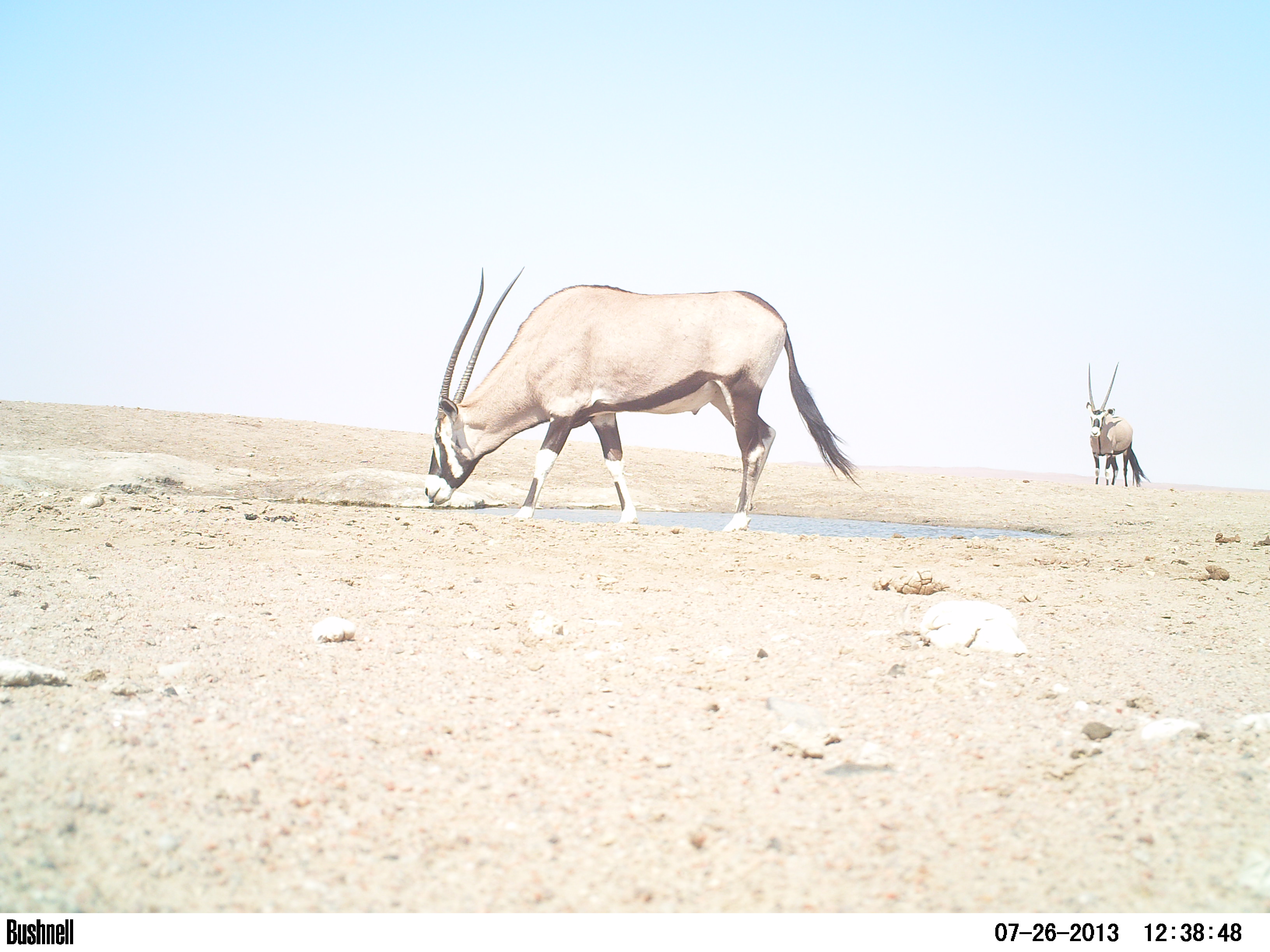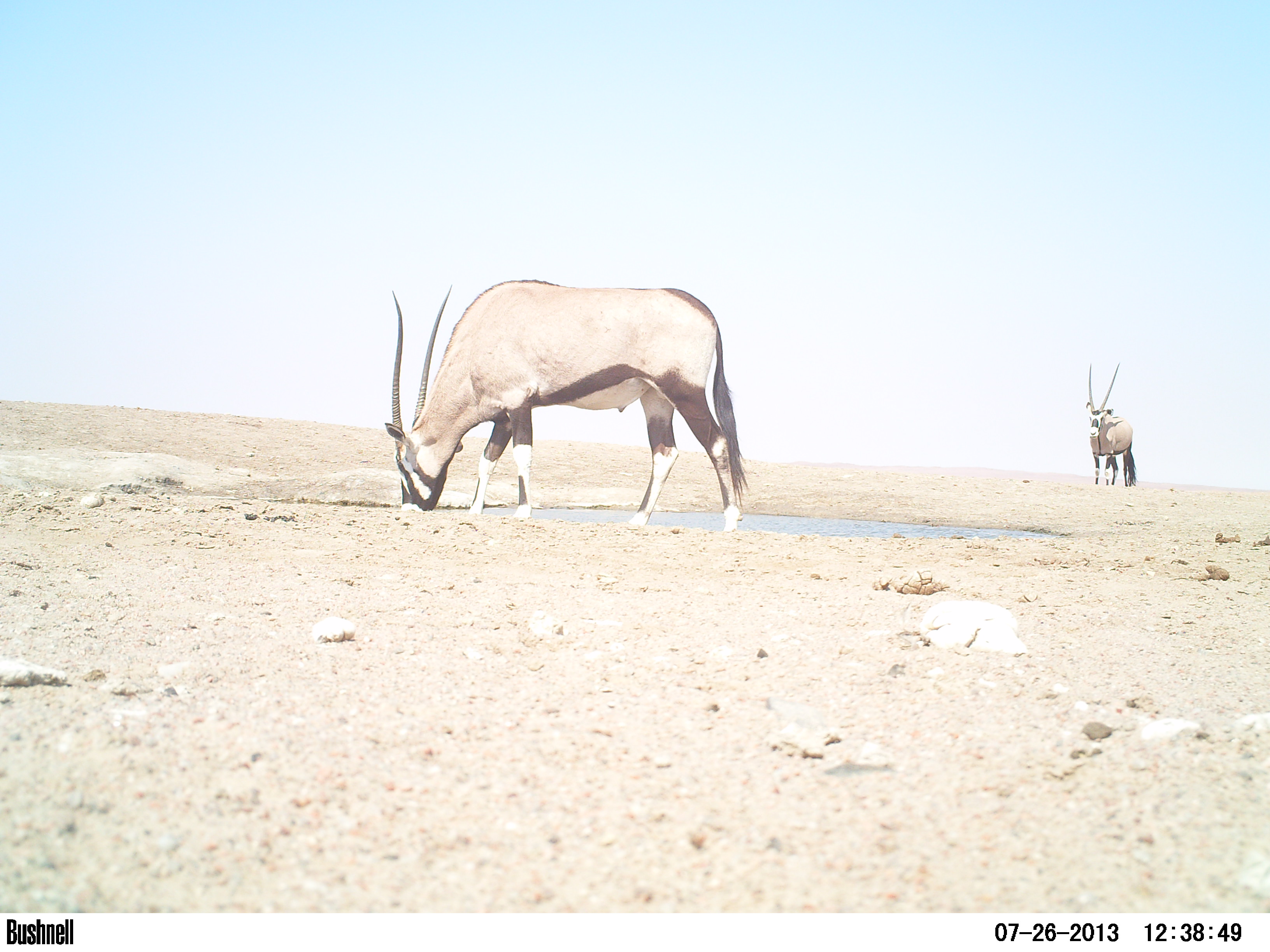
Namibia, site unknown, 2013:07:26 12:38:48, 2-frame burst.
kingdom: Animalia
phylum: Chordata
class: Mammalia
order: Artiodactyla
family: Bovidae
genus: Oryx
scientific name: Oryx gazella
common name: gemsbok